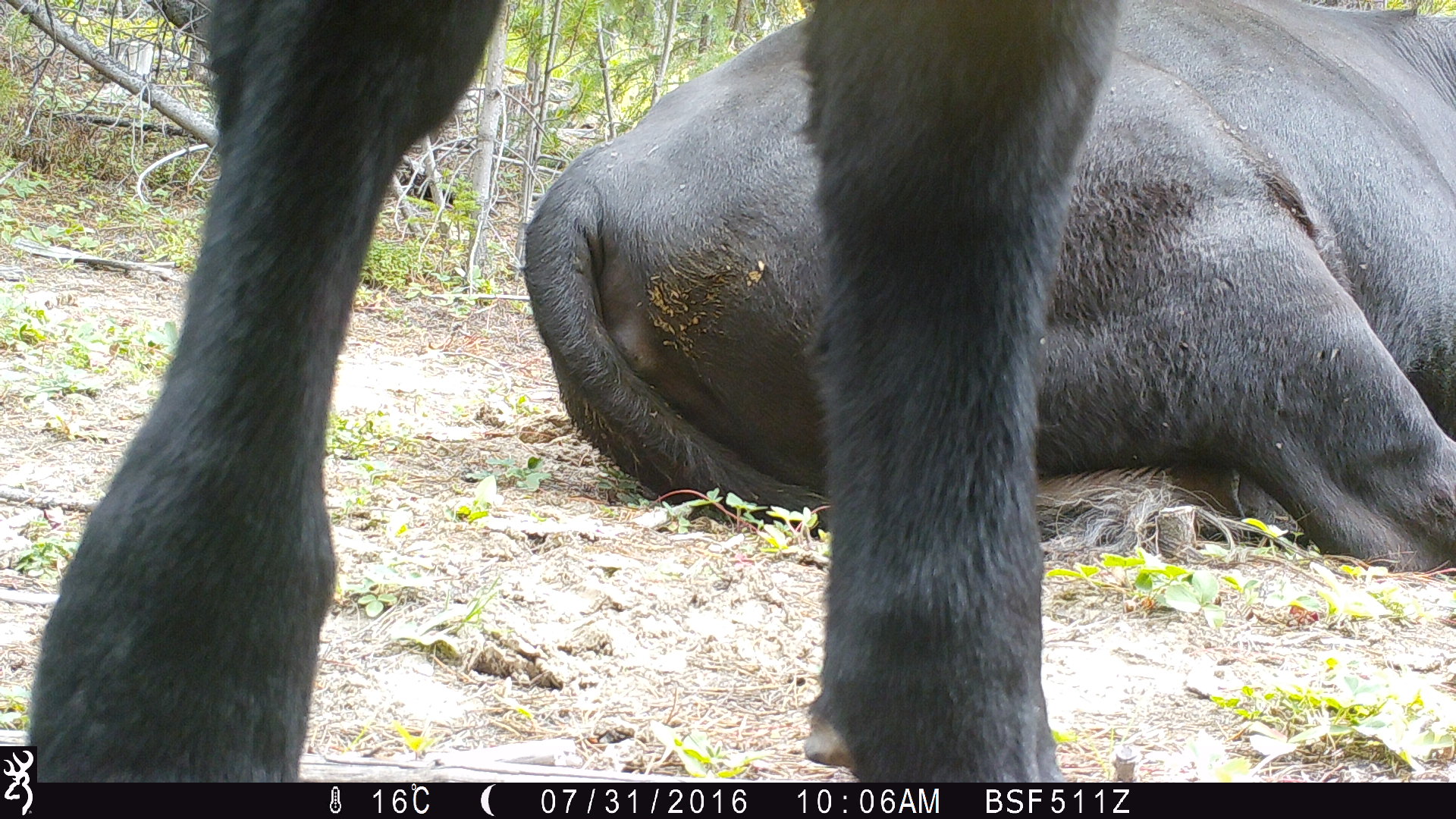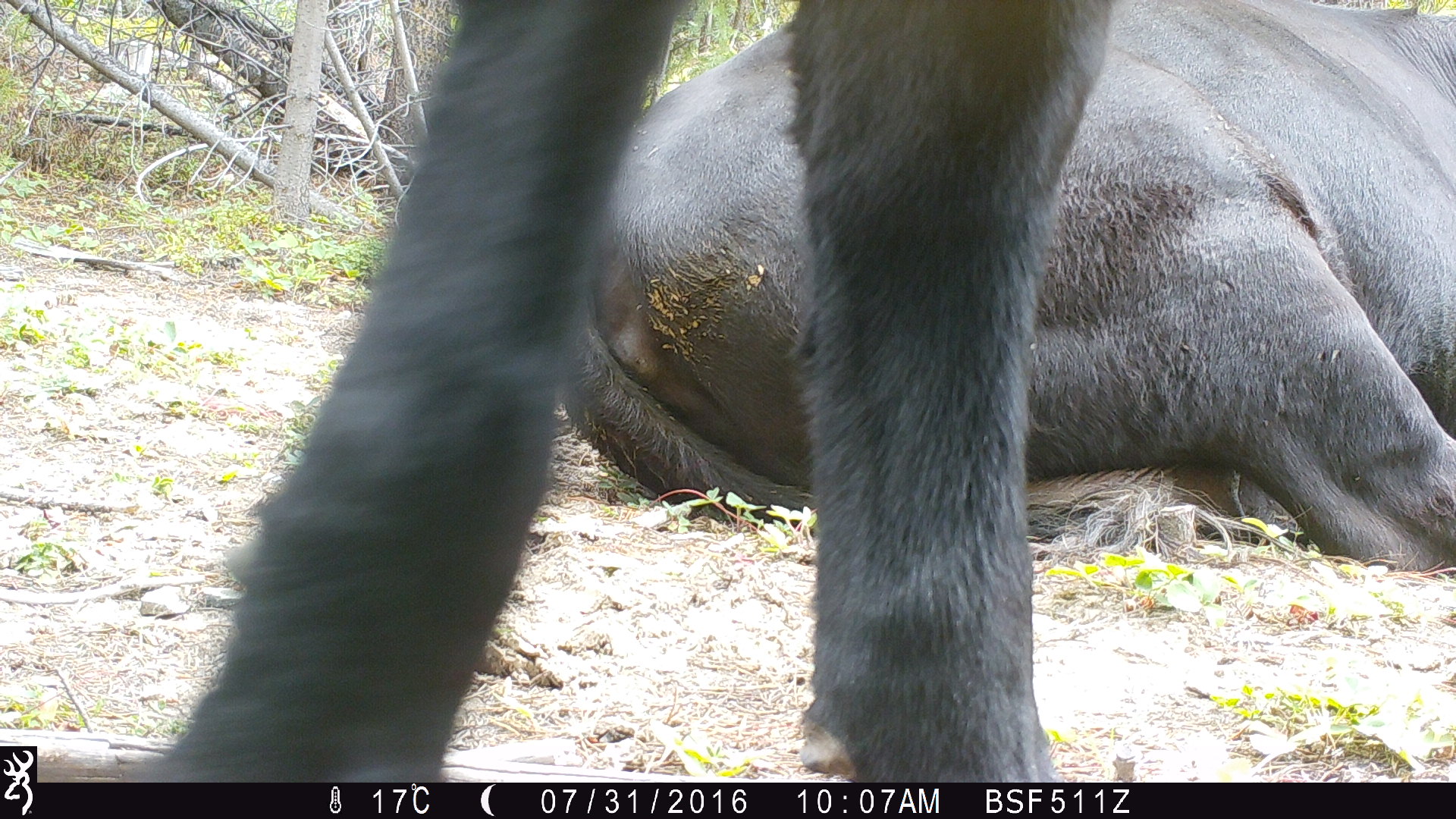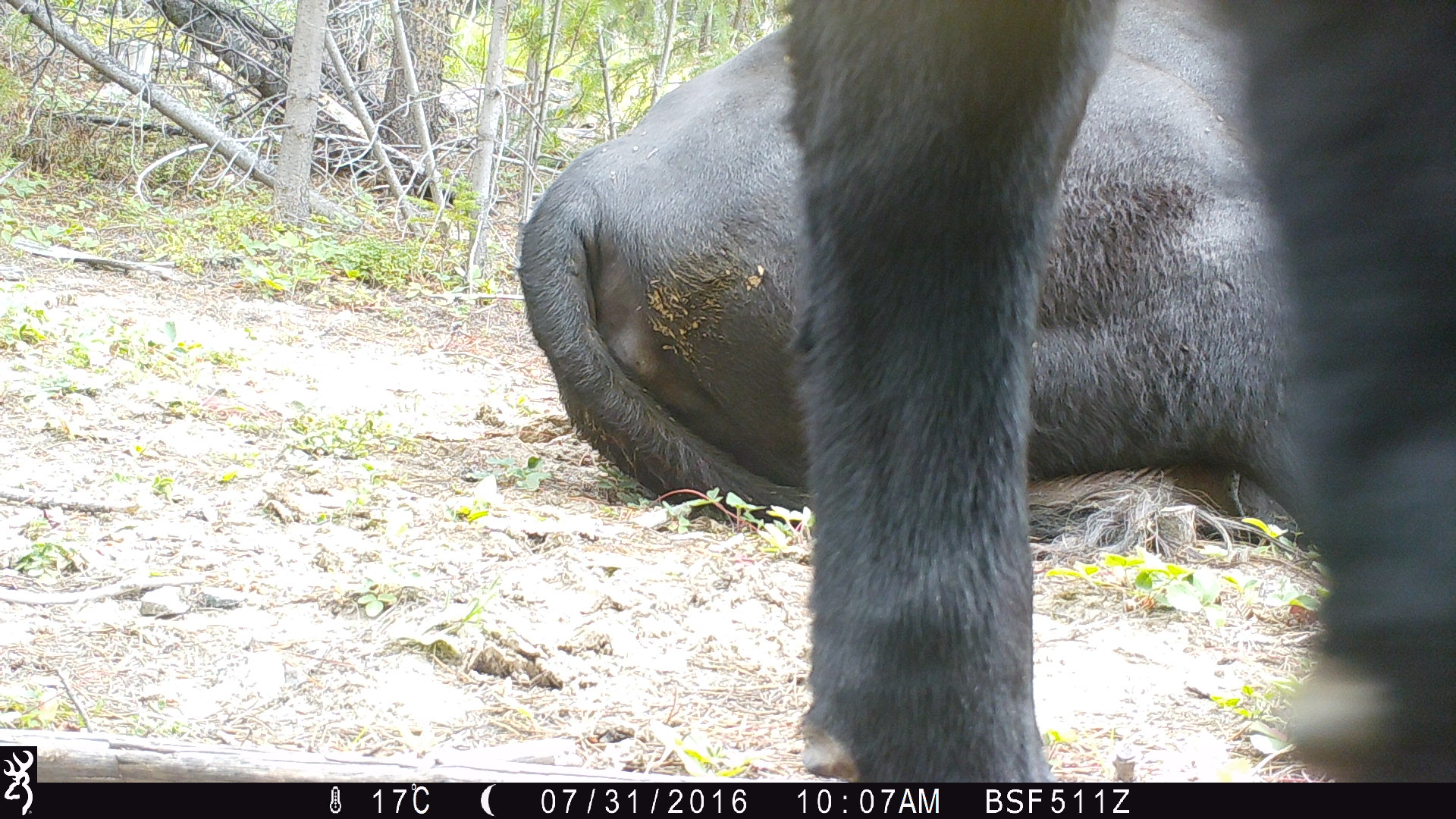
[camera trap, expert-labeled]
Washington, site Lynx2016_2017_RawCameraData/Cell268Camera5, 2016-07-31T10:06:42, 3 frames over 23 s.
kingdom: Animalia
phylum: Chordata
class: Mammalia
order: Artiodactyla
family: Bovidae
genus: Bos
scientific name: Bos taurus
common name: domestic cattle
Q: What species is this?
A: Domestic cattle (Bos taurus).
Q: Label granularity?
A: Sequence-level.